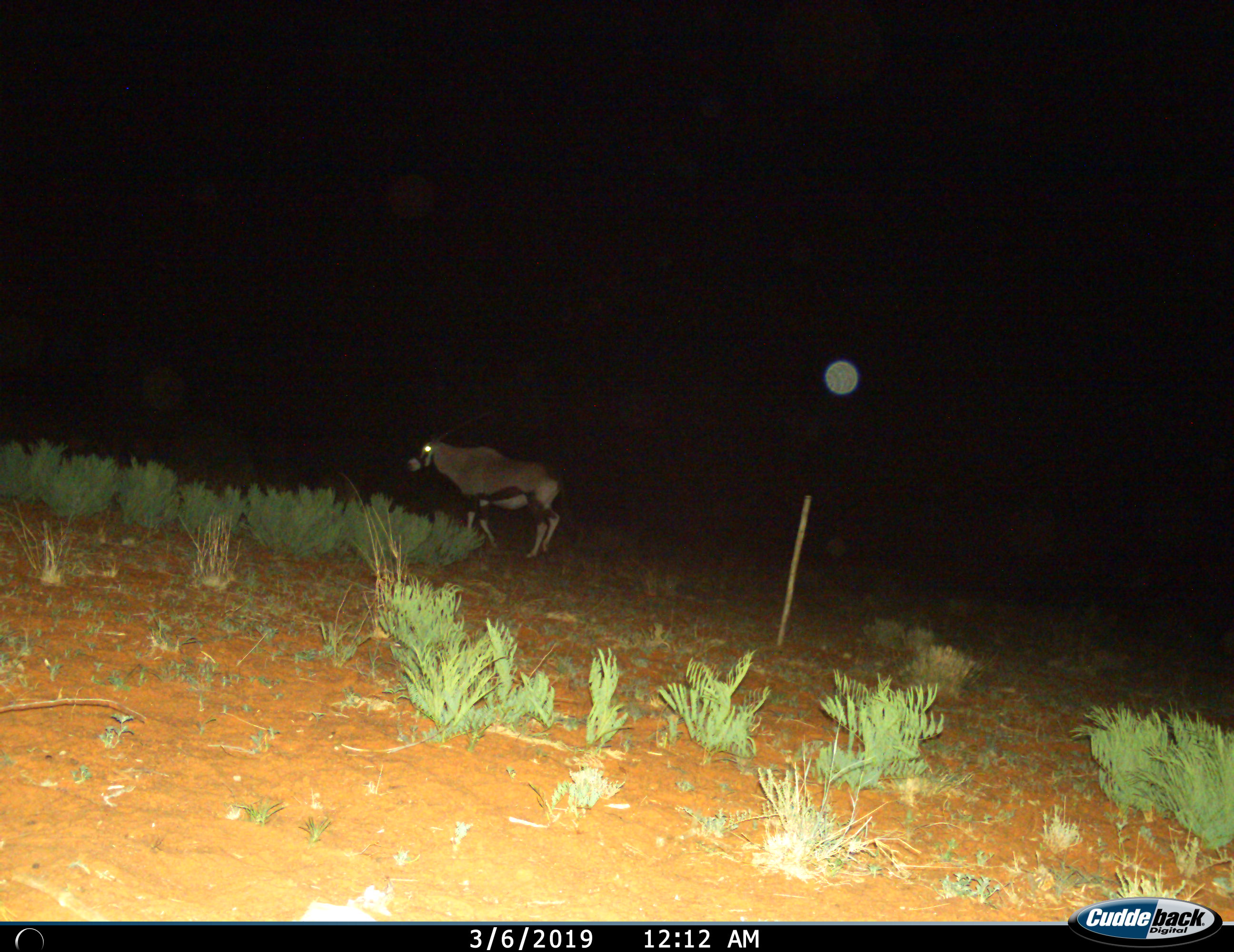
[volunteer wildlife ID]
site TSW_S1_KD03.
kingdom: Animalia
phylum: Chordata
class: Mammalia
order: Artiodactyla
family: Bovidae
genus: Oryx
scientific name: Oryx gazella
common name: gemsbok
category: oryx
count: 1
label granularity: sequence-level